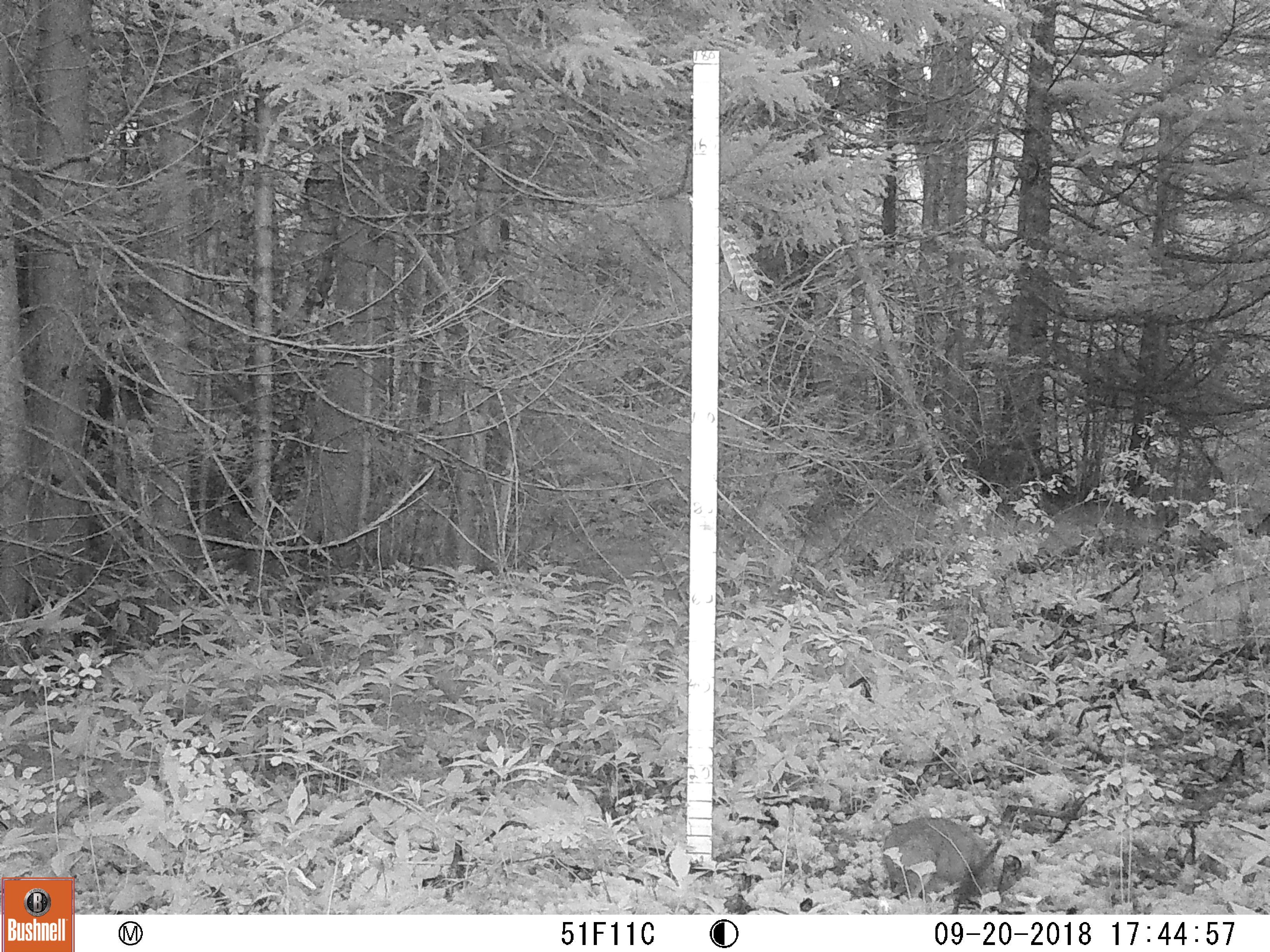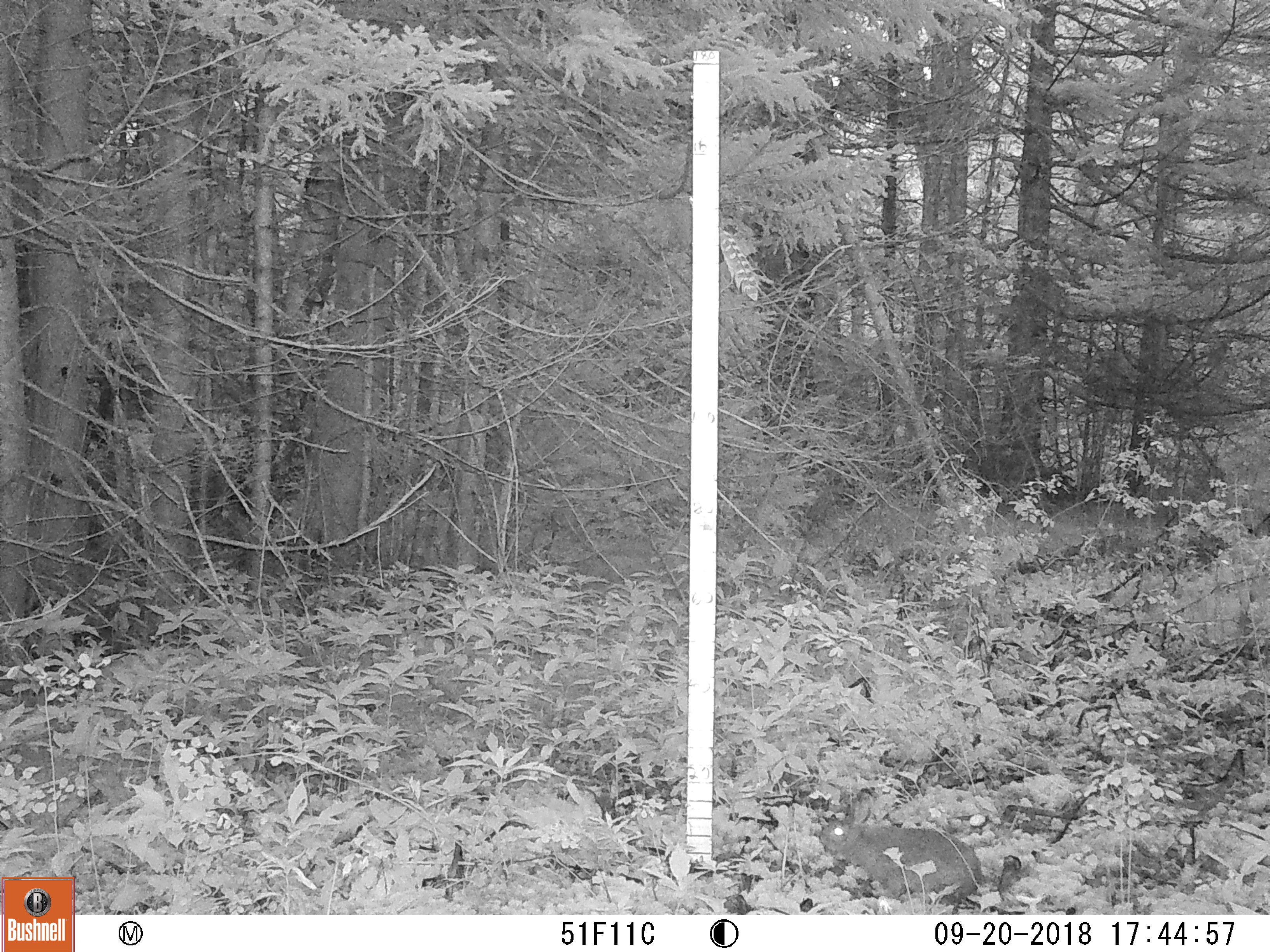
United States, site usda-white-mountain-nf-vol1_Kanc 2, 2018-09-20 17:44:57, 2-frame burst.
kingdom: Animalia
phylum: Chordata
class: Mammalia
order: Lagomorpha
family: Leporidae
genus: Lepus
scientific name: Lepus americanus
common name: snowshoe hare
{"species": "snowshoe hare (Lepus americanus)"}